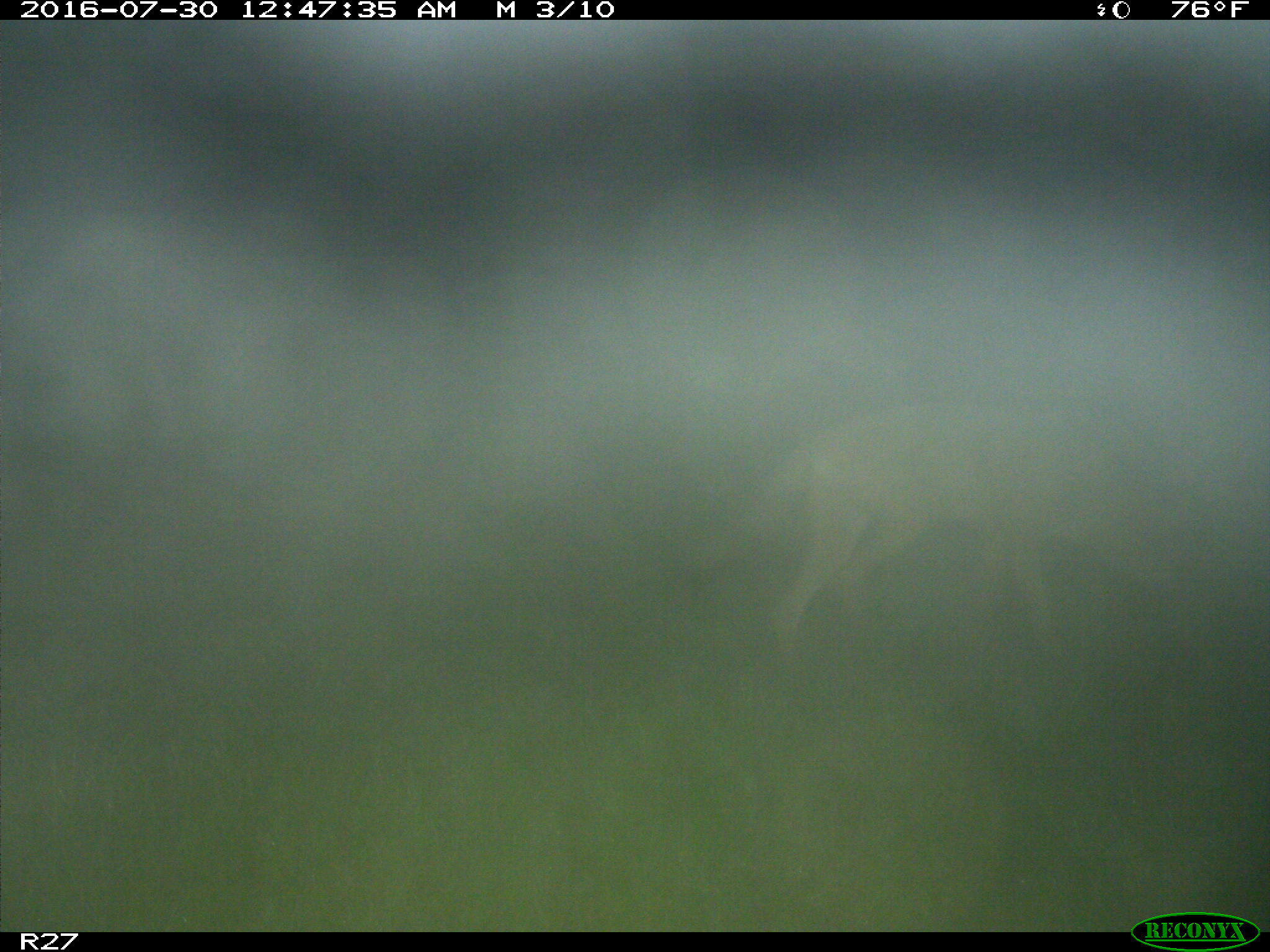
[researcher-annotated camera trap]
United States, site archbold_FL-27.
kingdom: Animalia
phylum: Chordata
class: Mammalia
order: Carnivora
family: Canidae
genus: Canis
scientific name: Canis latrans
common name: coyote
Canis latrans (coyote).